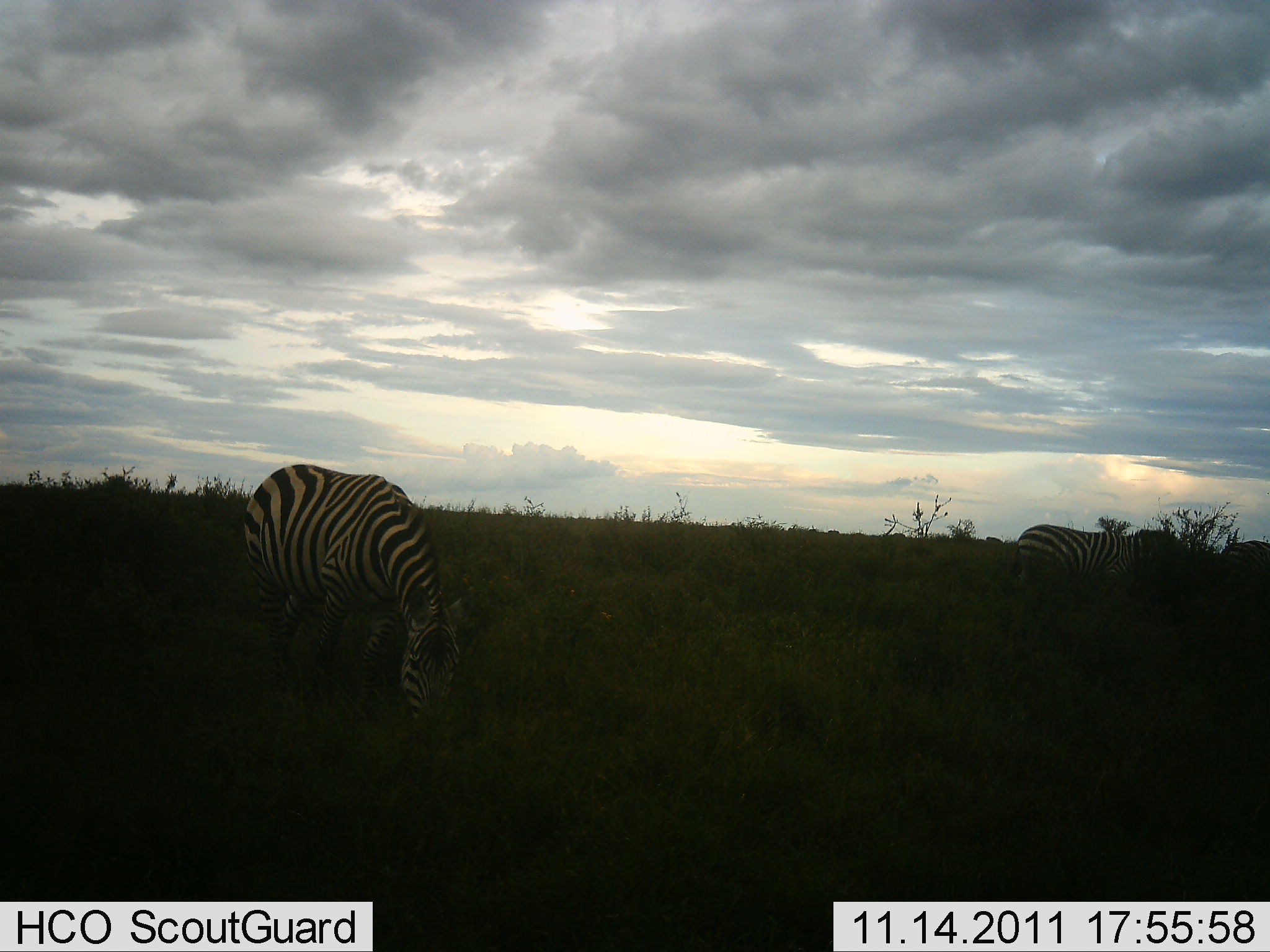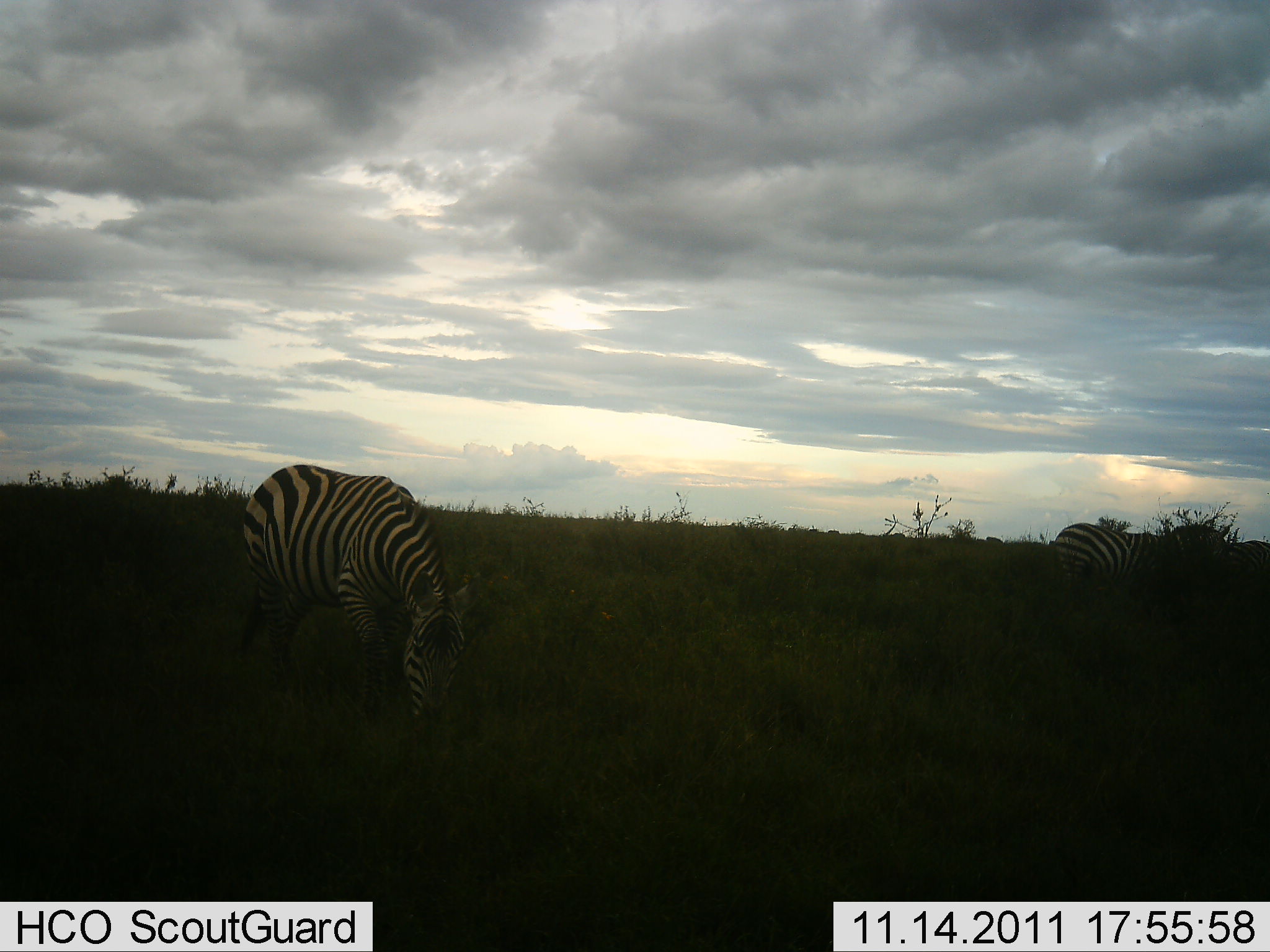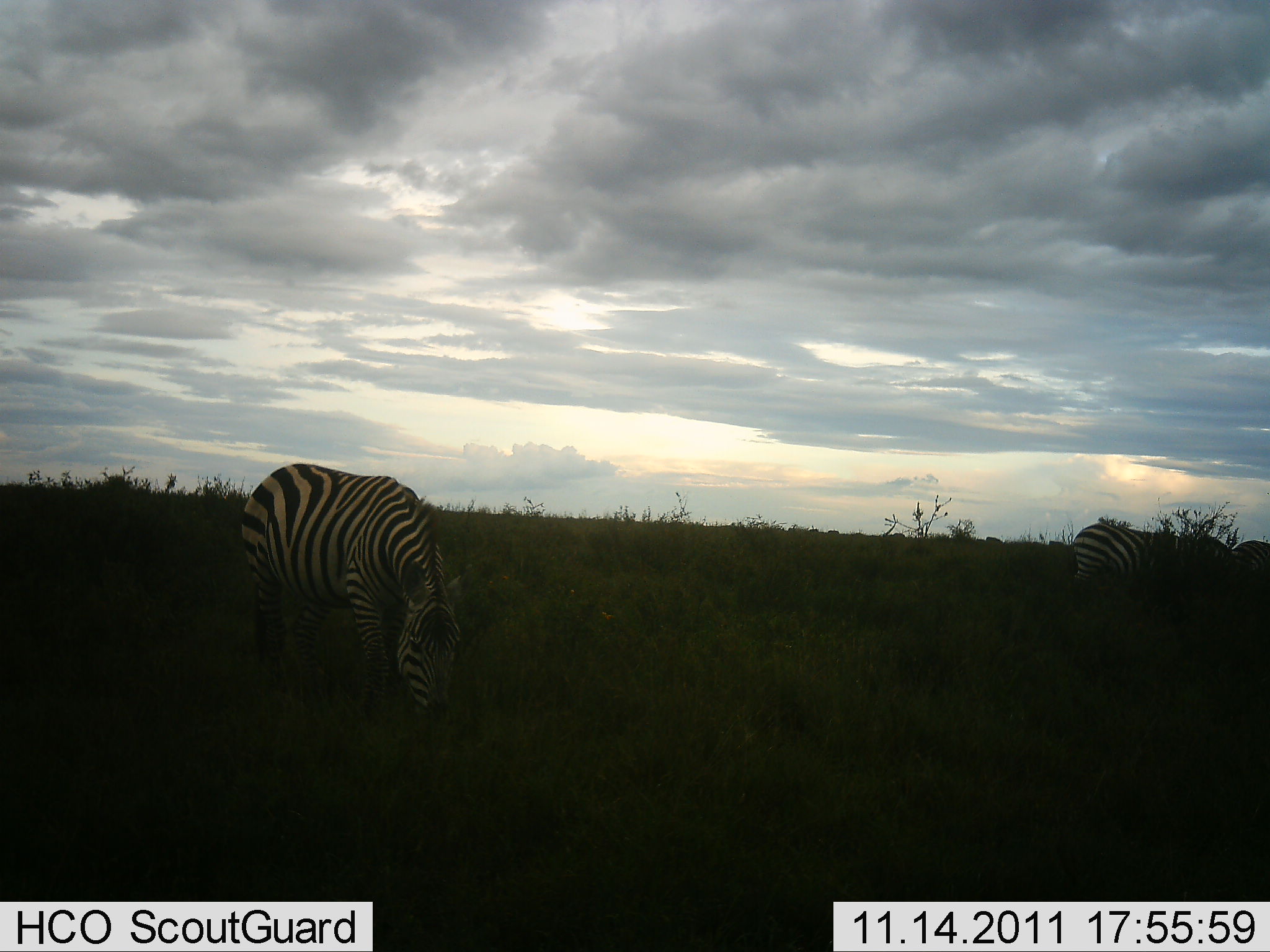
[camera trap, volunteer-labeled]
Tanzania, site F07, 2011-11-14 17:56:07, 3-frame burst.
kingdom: Animalia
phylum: Chordata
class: Mammalia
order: Perissodactyla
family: Equidae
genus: Equus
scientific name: Equus quagga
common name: plains zebra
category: zebra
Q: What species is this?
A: Zebra (plains zebra) (Equus quagga).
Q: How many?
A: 2.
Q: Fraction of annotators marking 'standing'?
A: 25%.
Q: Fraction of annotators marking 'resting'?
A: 0%.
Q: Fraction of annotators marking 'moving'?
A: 25%.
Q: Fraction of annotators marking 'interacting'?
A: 0%.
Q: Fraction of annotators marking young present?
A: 0%.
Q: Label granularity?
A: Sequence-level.